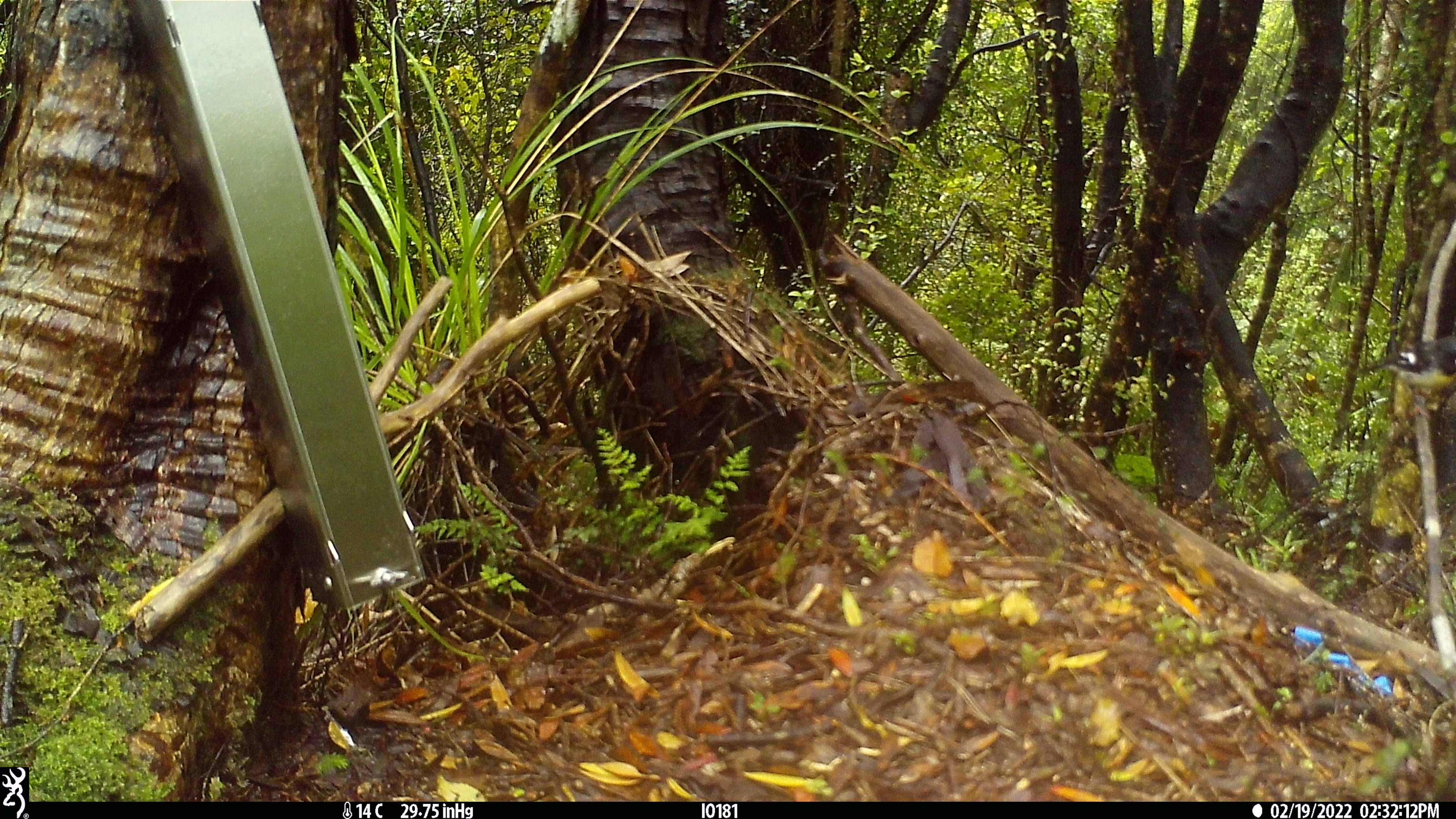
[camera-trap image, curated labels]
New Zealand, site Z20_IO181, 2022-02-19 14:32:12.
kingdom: Animalia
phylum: Chordata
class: Aves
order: Passeriformes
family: Petroicidae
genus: Petroica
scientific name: Petroica macrocephala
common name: tomtit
Tomtit (Petroica macrocephala).